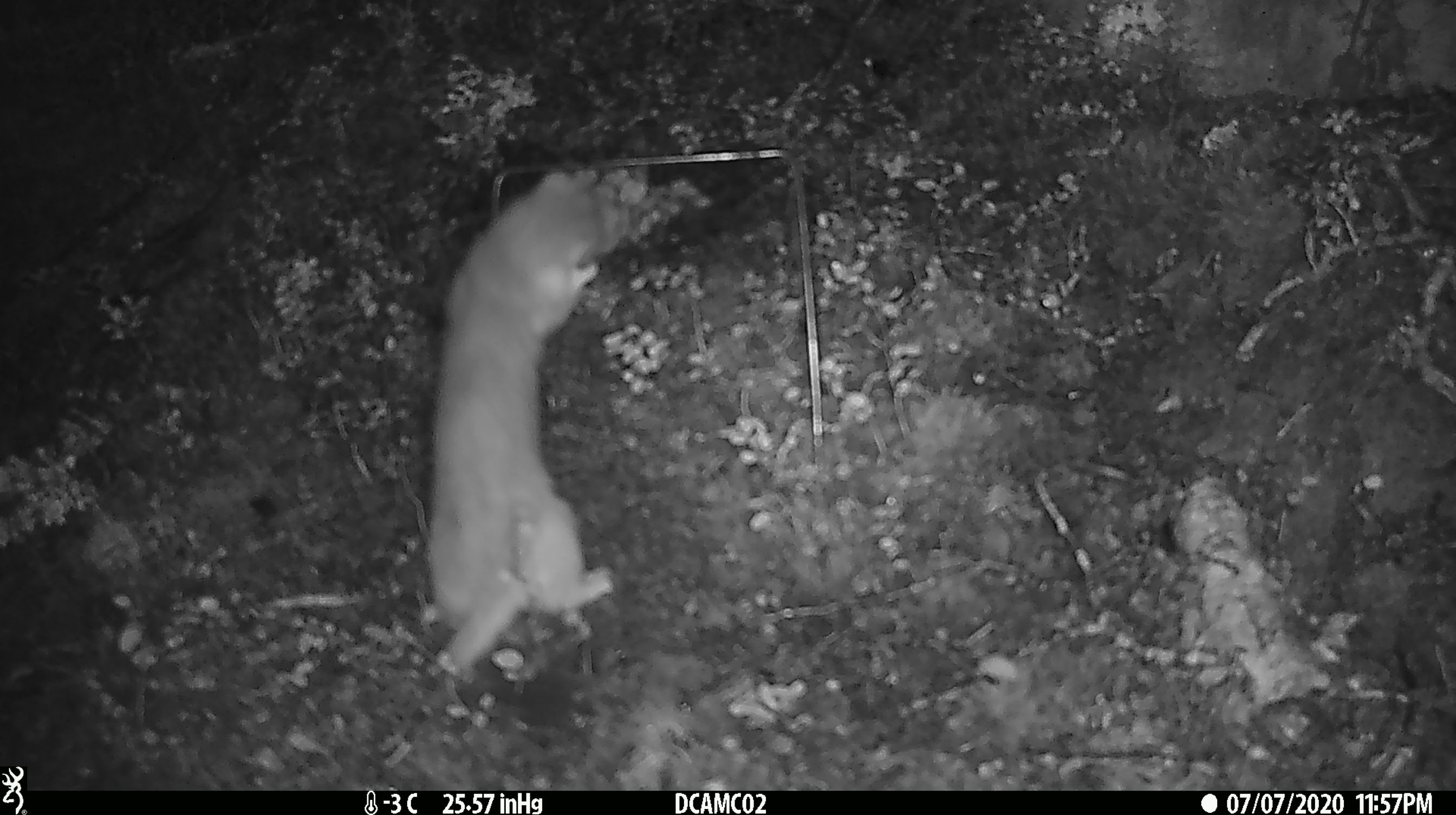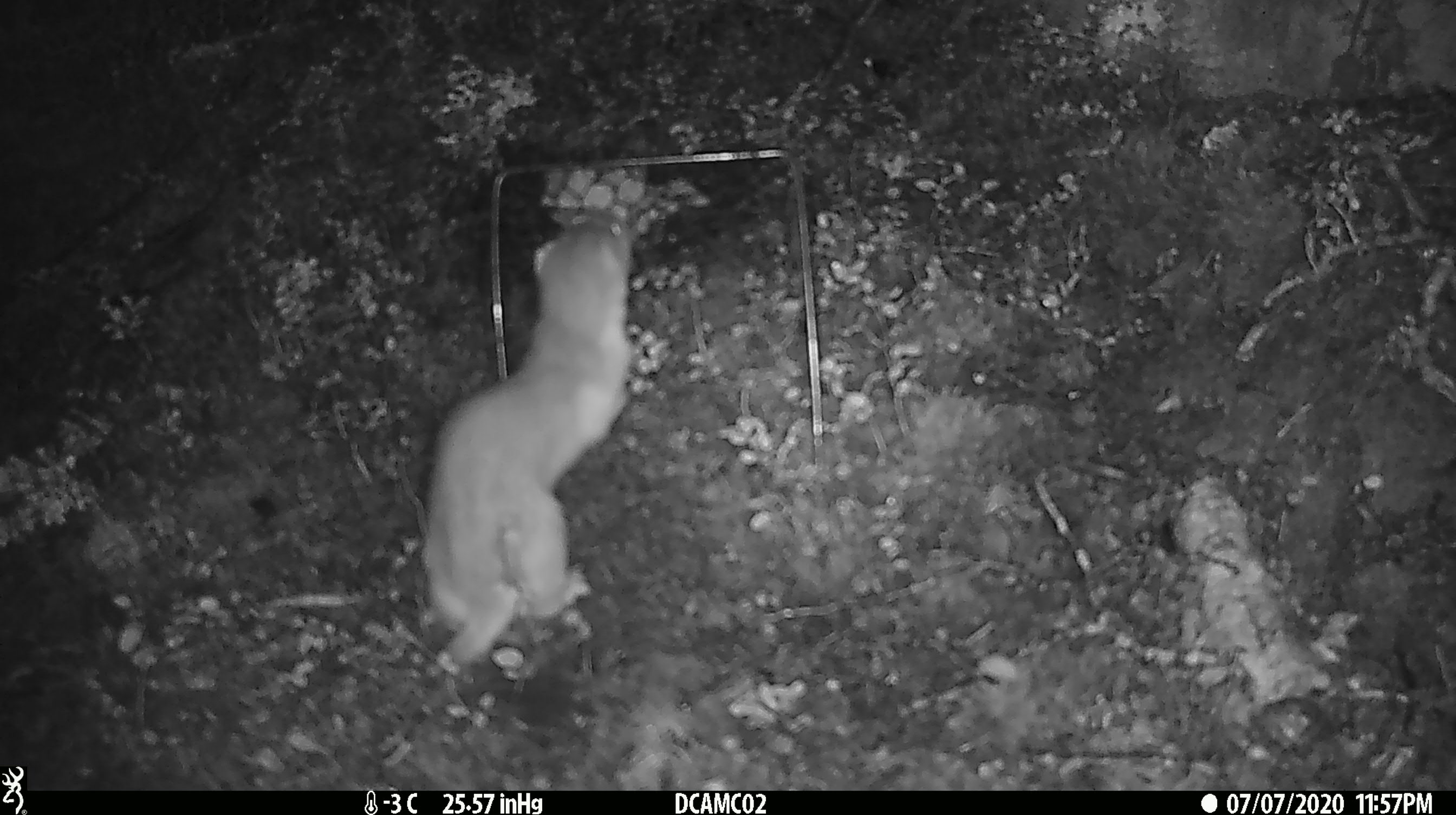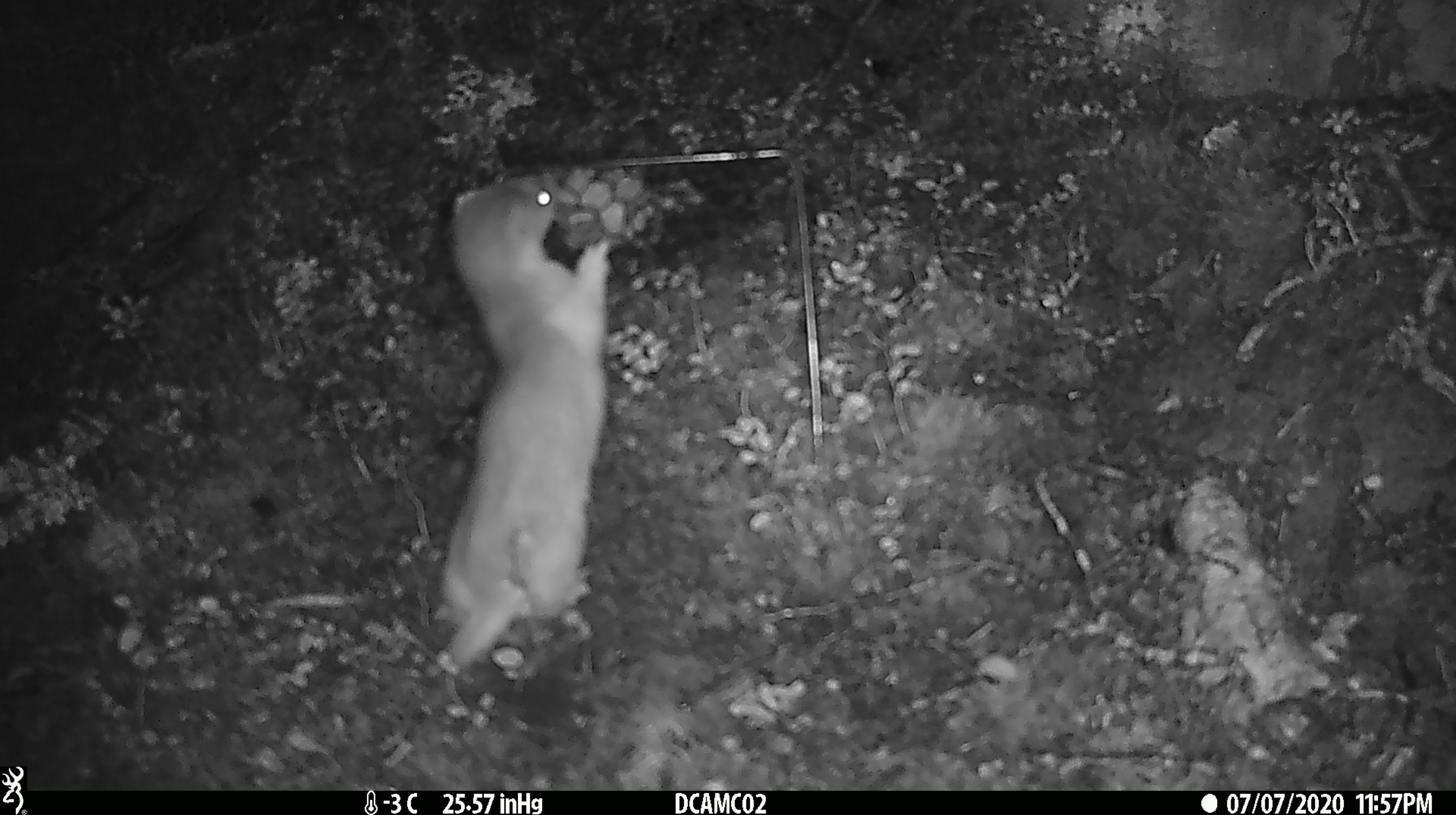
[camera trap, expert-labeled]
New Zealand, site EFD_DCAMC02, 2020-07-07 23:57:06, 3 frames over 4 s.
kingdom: Animalia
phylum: Chordata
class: Mammalia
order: Carnivora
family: Mustelidae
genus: Mustela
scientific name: Mustela erminea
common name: stoat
Stoat (Mustela erminea).